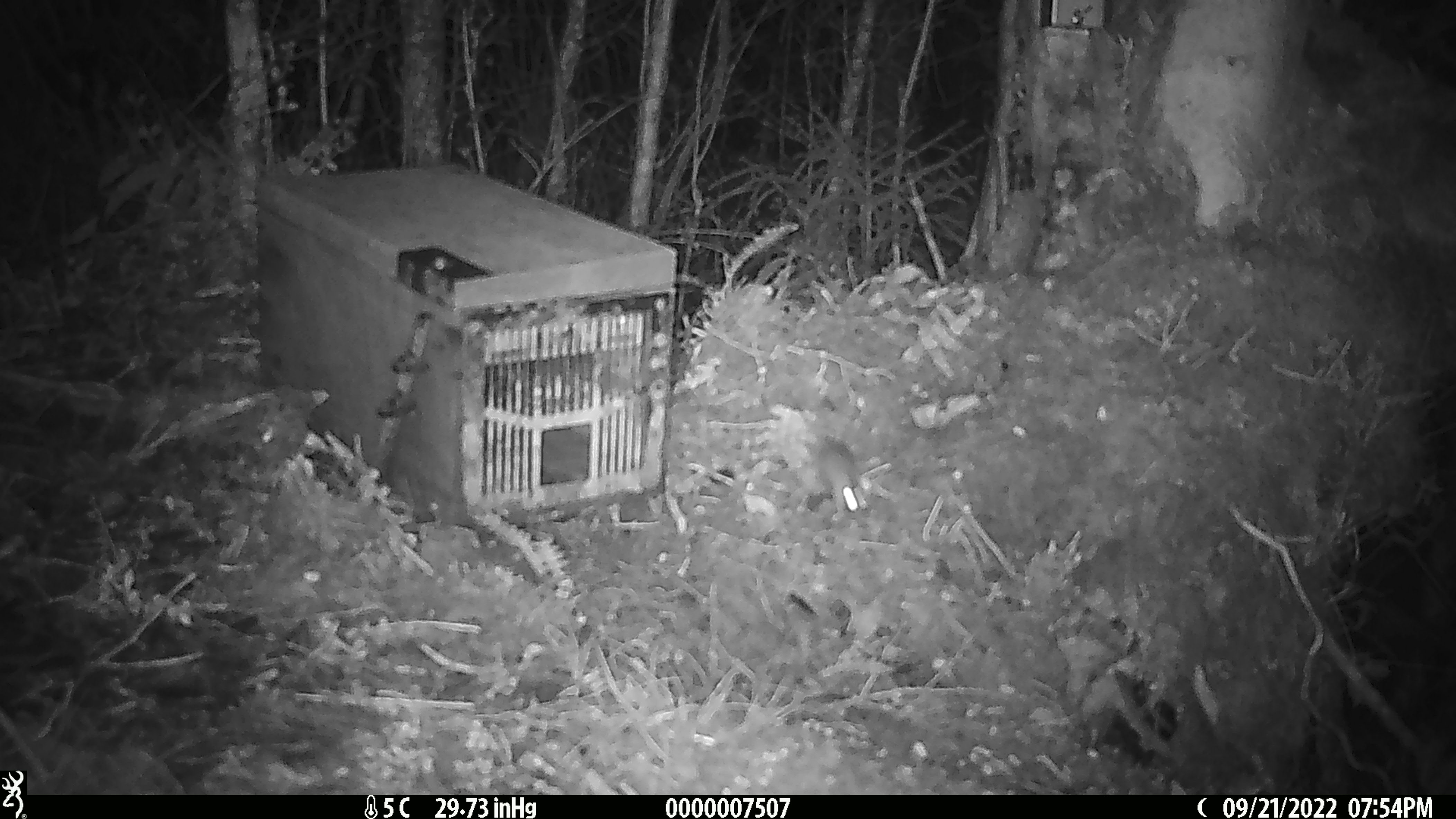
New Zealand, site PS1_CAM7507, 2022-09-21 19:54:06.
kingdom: Animalia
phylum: Chordata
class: Mammalia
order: Rodentia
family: Muridae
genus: Mus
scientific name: Mus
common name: mouse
Mouse (Mus).